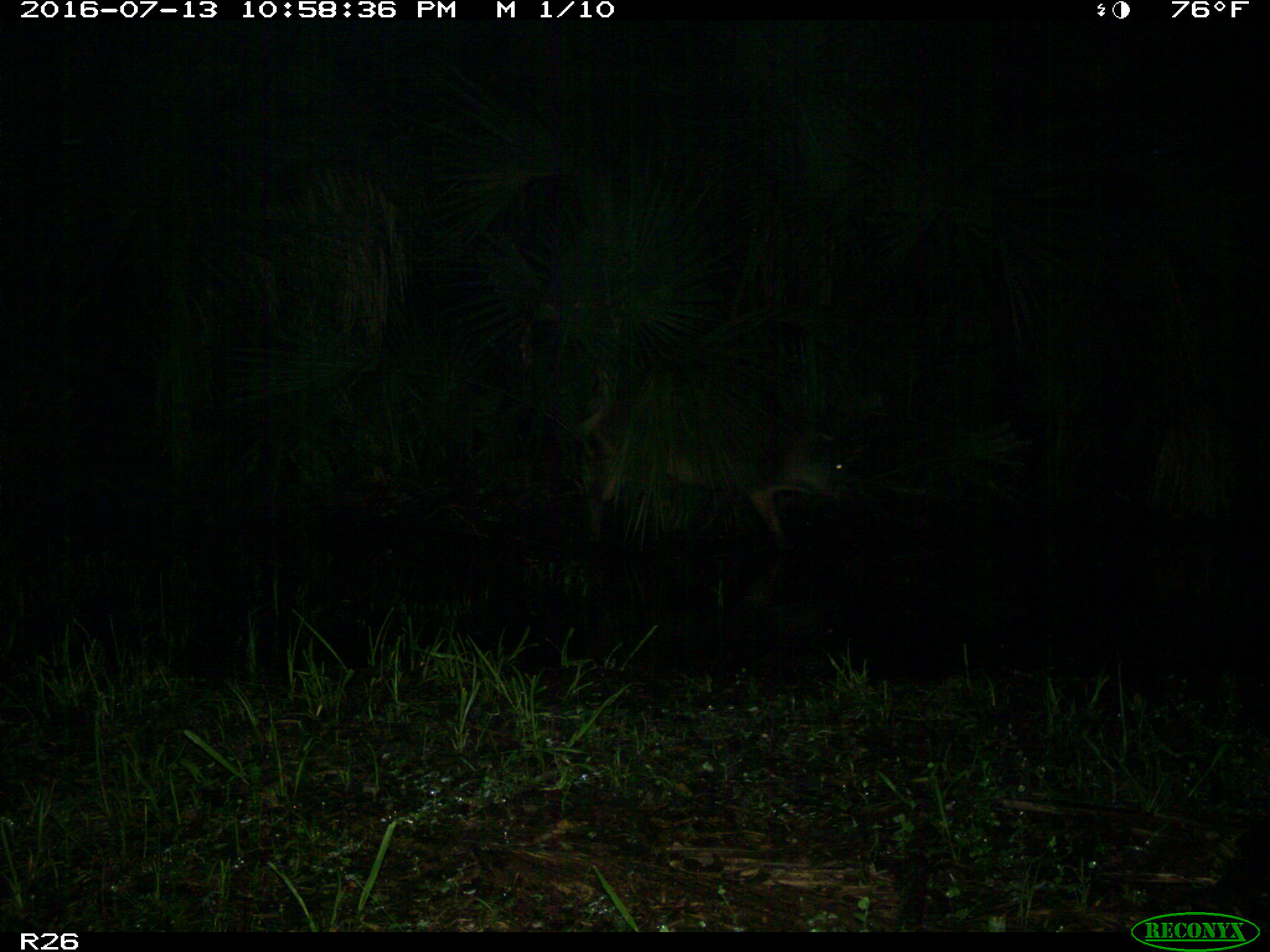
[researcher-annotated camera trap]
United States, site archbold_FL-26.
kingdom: Animalia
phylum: Chordata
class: Mammalia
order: Artiodactyla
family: Bovidae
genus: Bos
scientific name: Bos taurus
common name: domestic cow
Bos taurus (domestic cow).